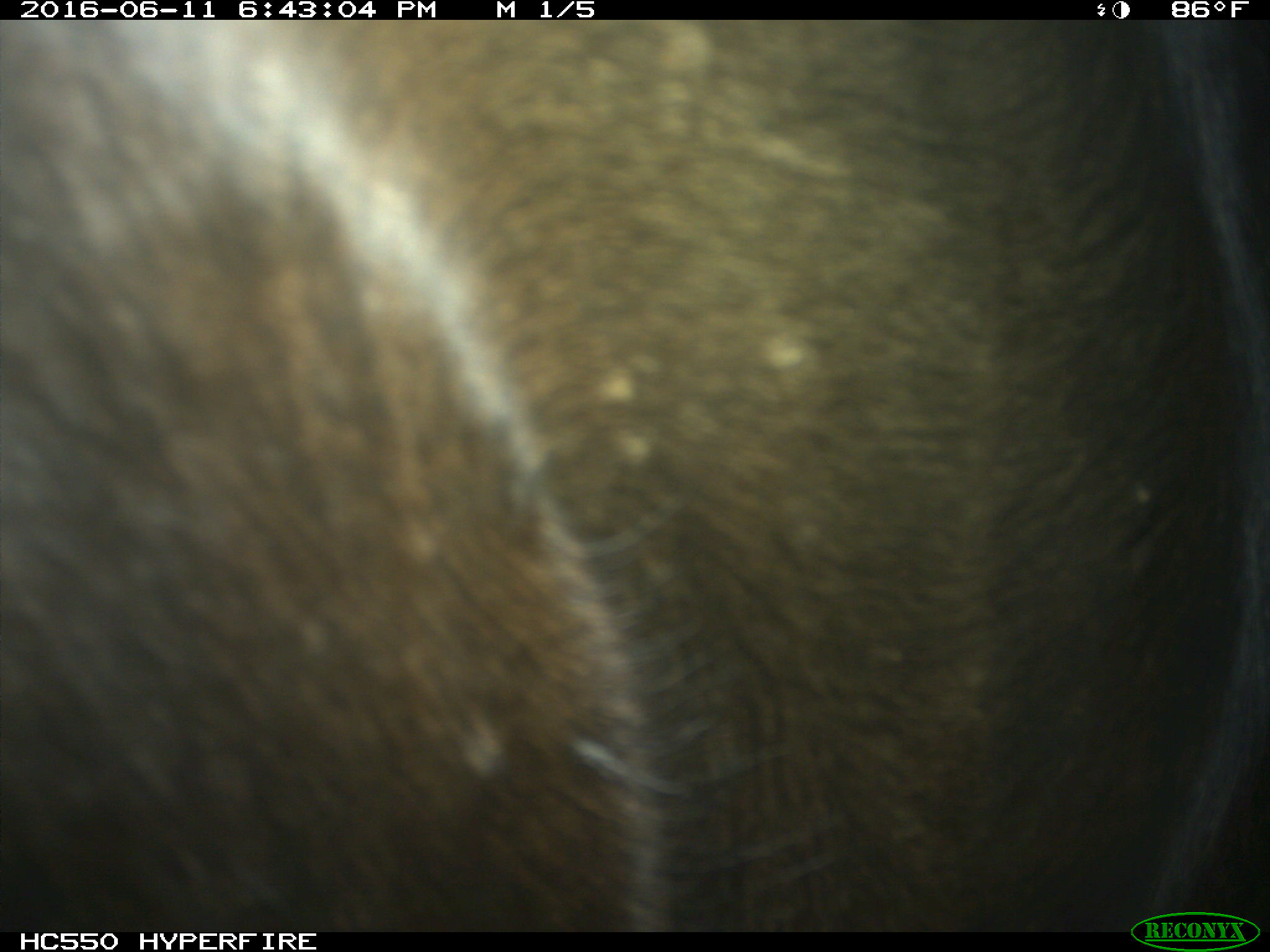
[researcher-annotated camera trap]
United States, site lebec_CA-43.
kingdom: Animalia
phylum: Chordata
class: Mammalia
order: Artiodactyla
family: Bovidae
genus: Bos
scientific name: Bos taurus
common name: domestic cow